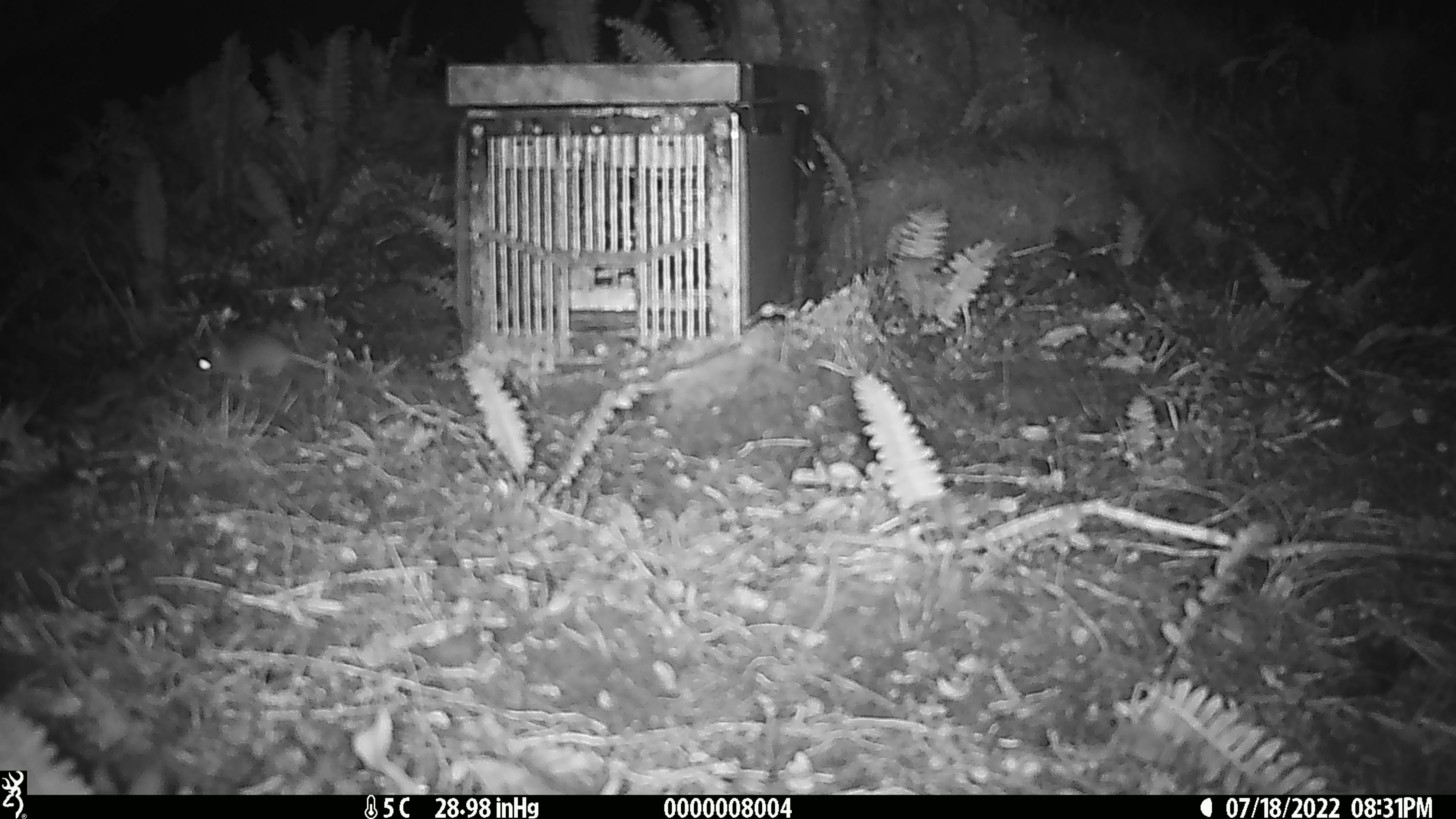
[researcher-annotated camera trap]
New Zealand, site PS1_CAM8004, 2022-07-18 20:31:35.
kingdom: Animalia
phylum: Chordata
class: Mammalia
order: Rodentia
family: Muridae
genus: Mus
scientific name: Mus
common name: mouse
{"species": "mouse (Mus)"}